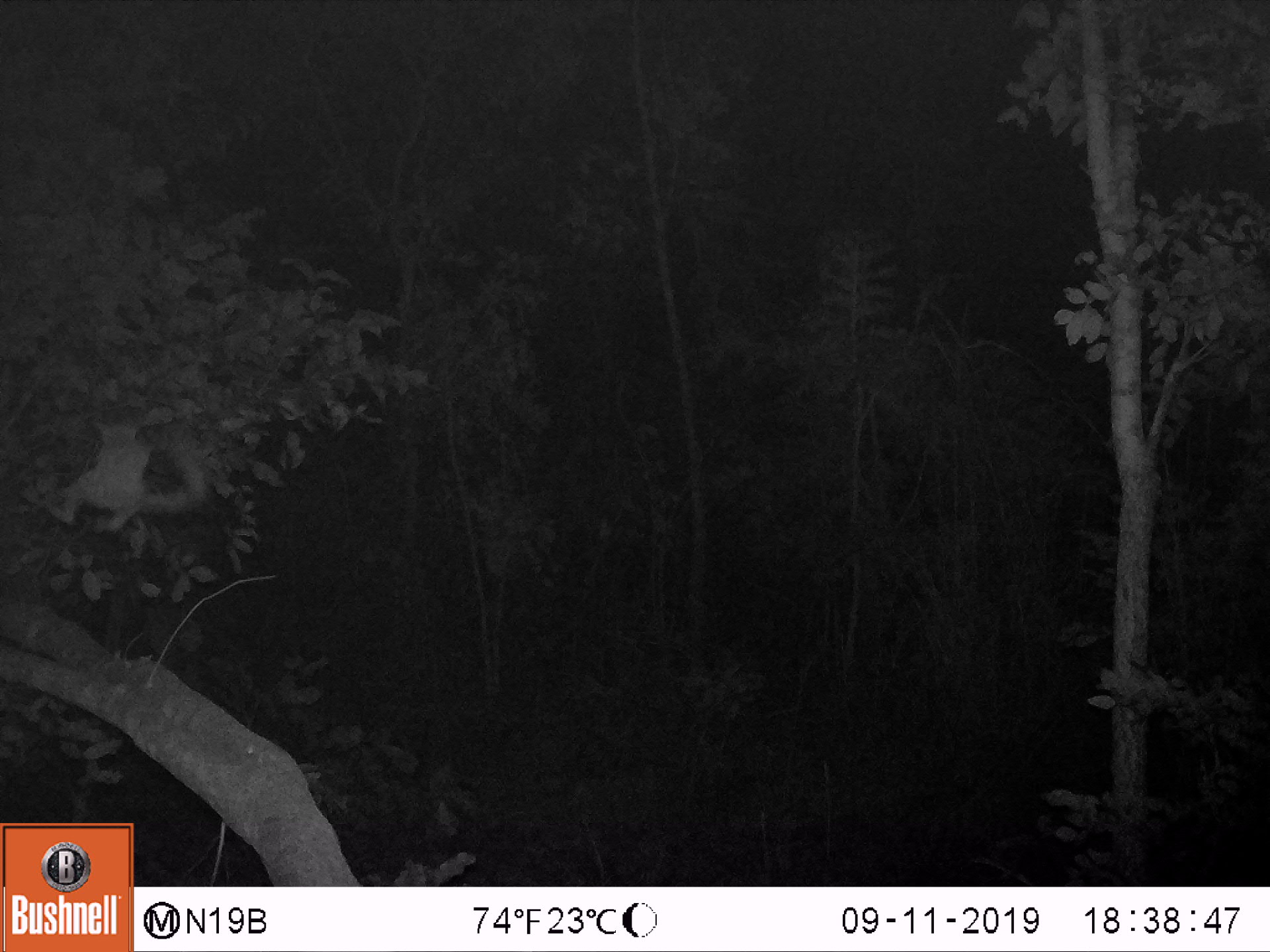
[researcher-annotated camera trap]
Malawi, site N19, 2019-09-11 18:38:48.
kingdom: Animalia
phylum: Chordata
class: Mammalia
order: Primates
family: Galagidae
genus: Galago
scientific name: Galago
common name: lesser bushbabies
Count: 1.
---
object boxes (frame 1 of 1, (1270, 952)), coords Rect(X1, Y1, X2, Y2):
galago: Rect(40, 414, 216, 525)